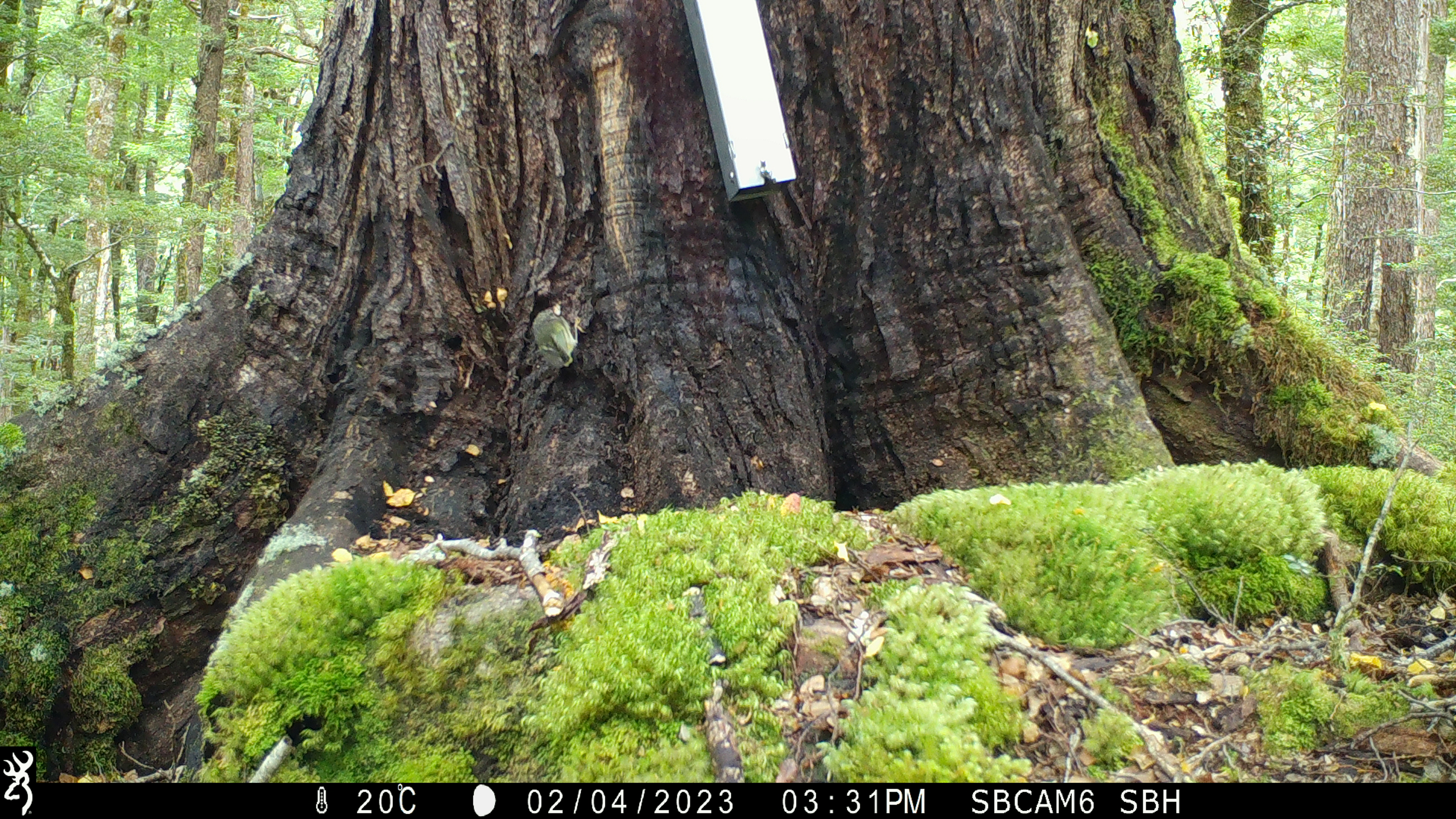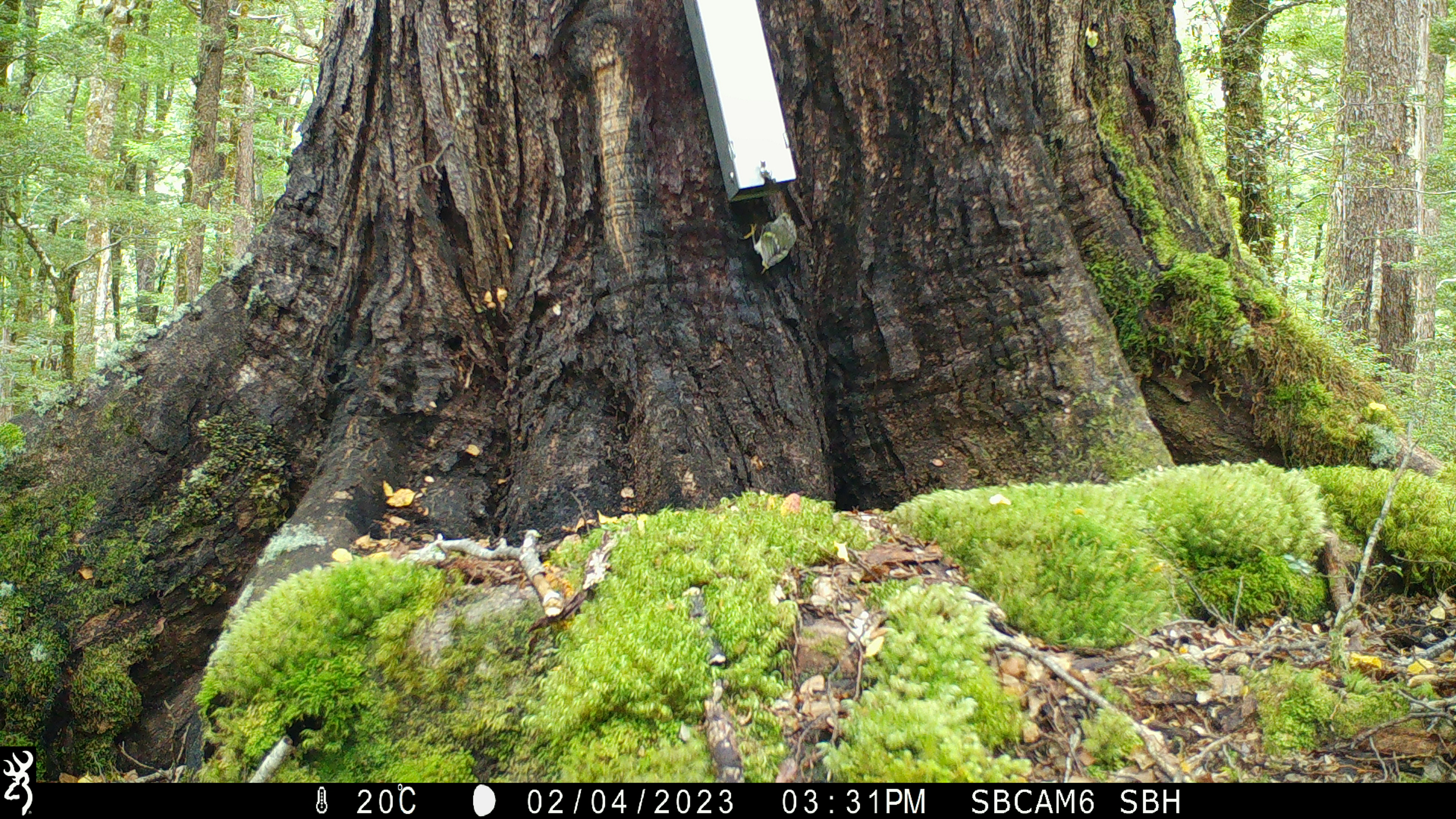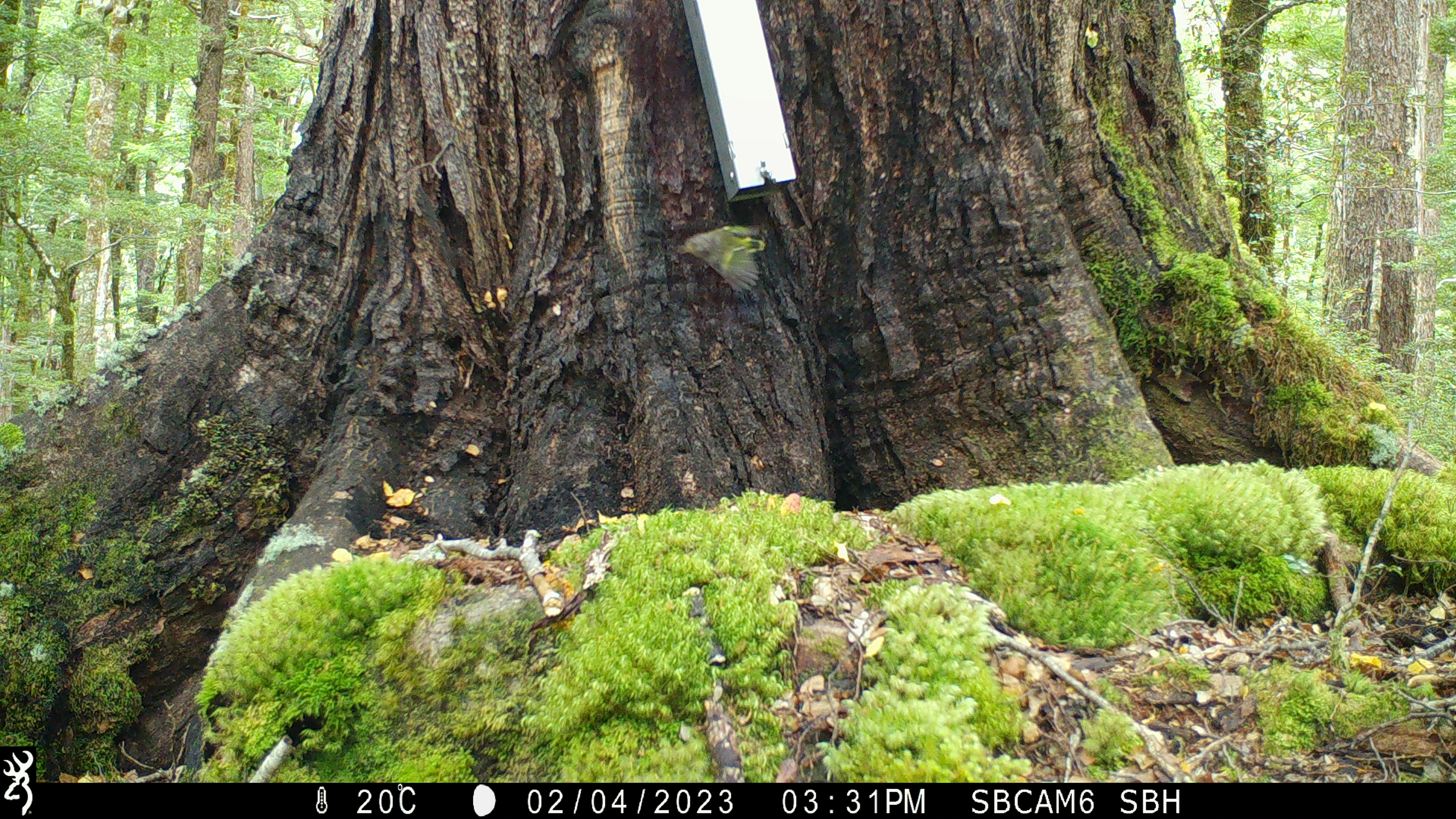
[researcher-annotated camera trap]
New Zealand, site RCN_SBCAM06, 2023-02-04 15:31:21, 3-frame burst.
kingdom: Animalia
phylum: Chordata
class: Aves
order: Passeriformes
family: Acanthisittidae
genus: Acanthisitta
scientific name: Acanthisitta chloris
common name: rifleman